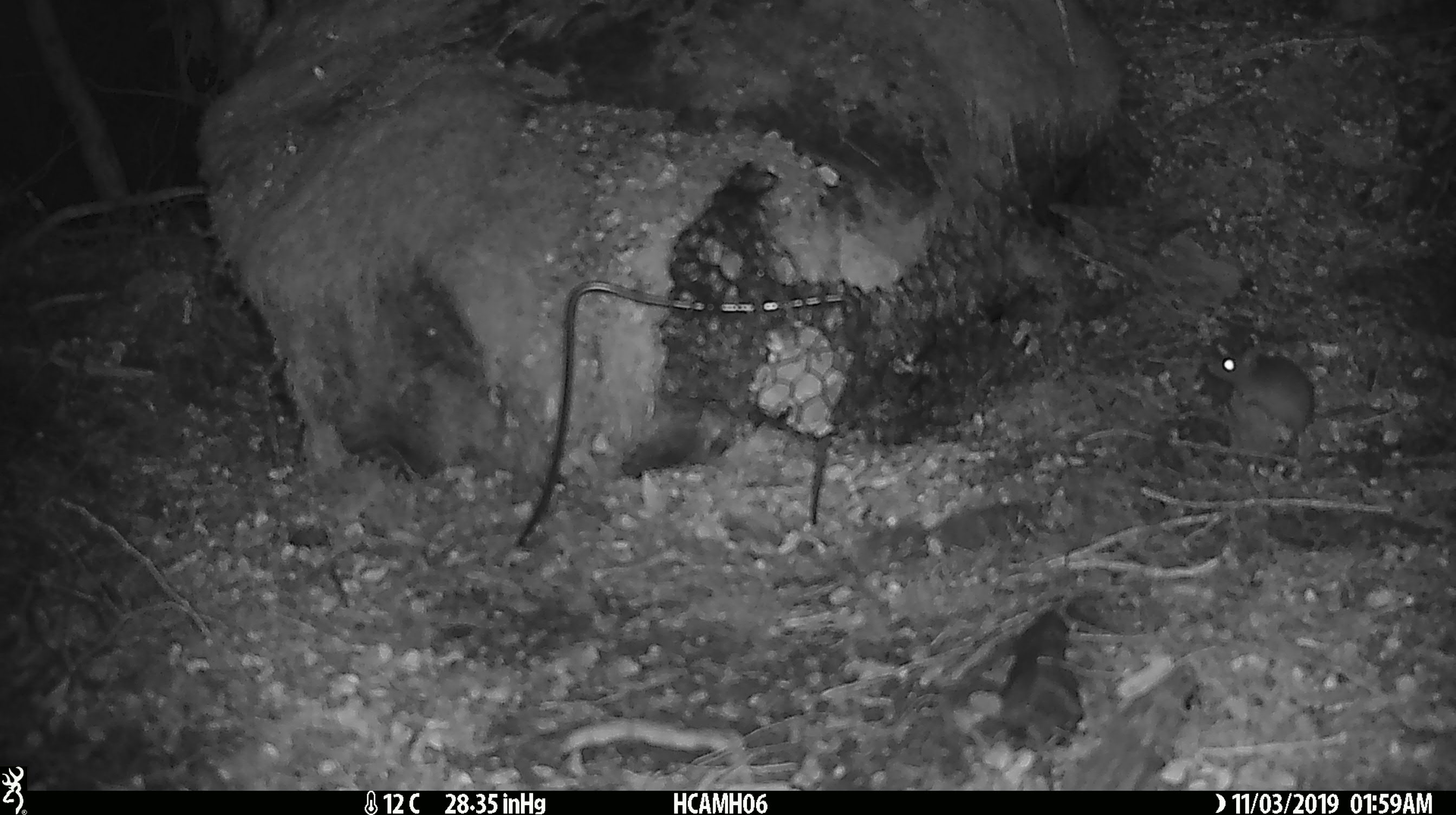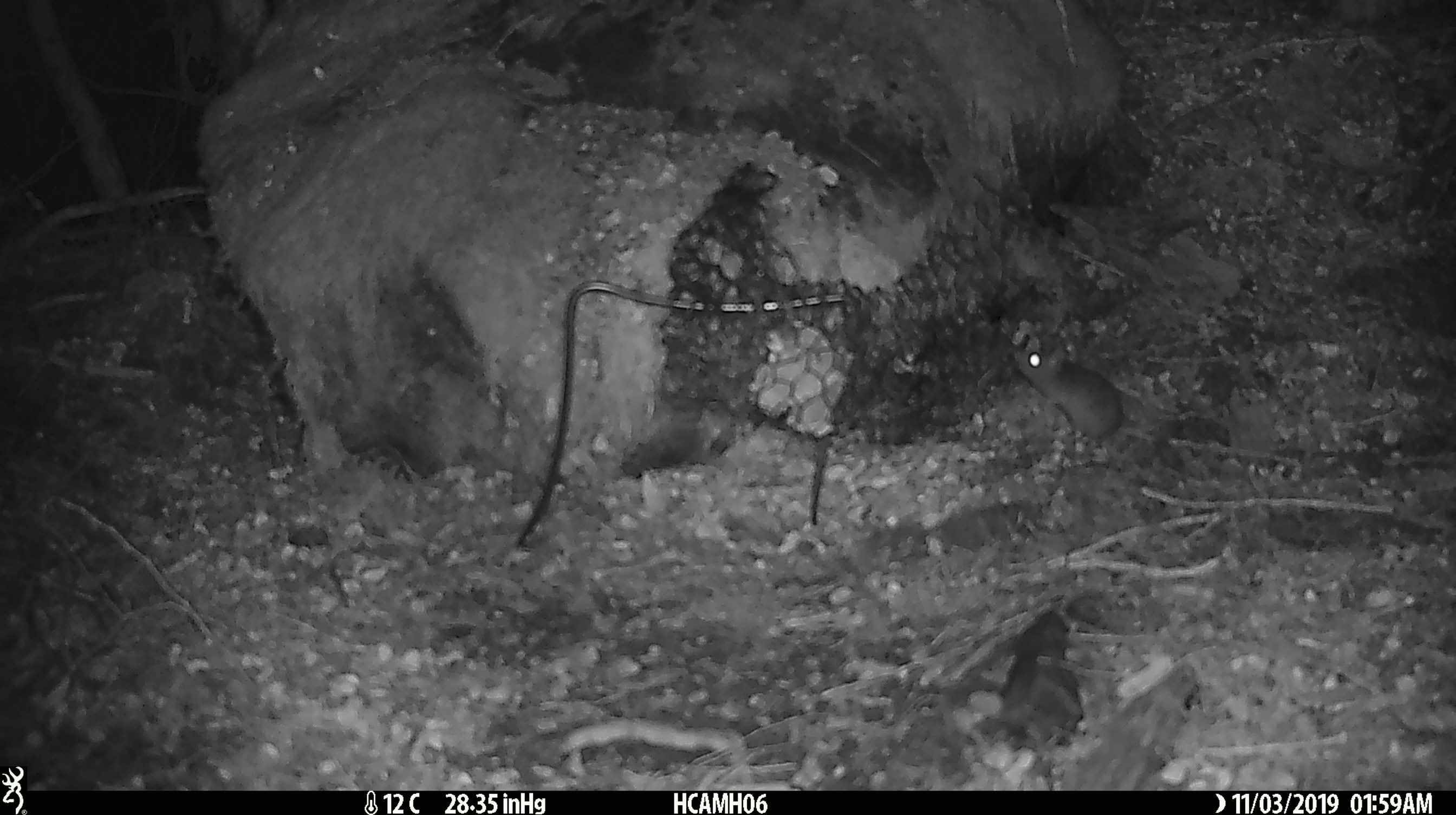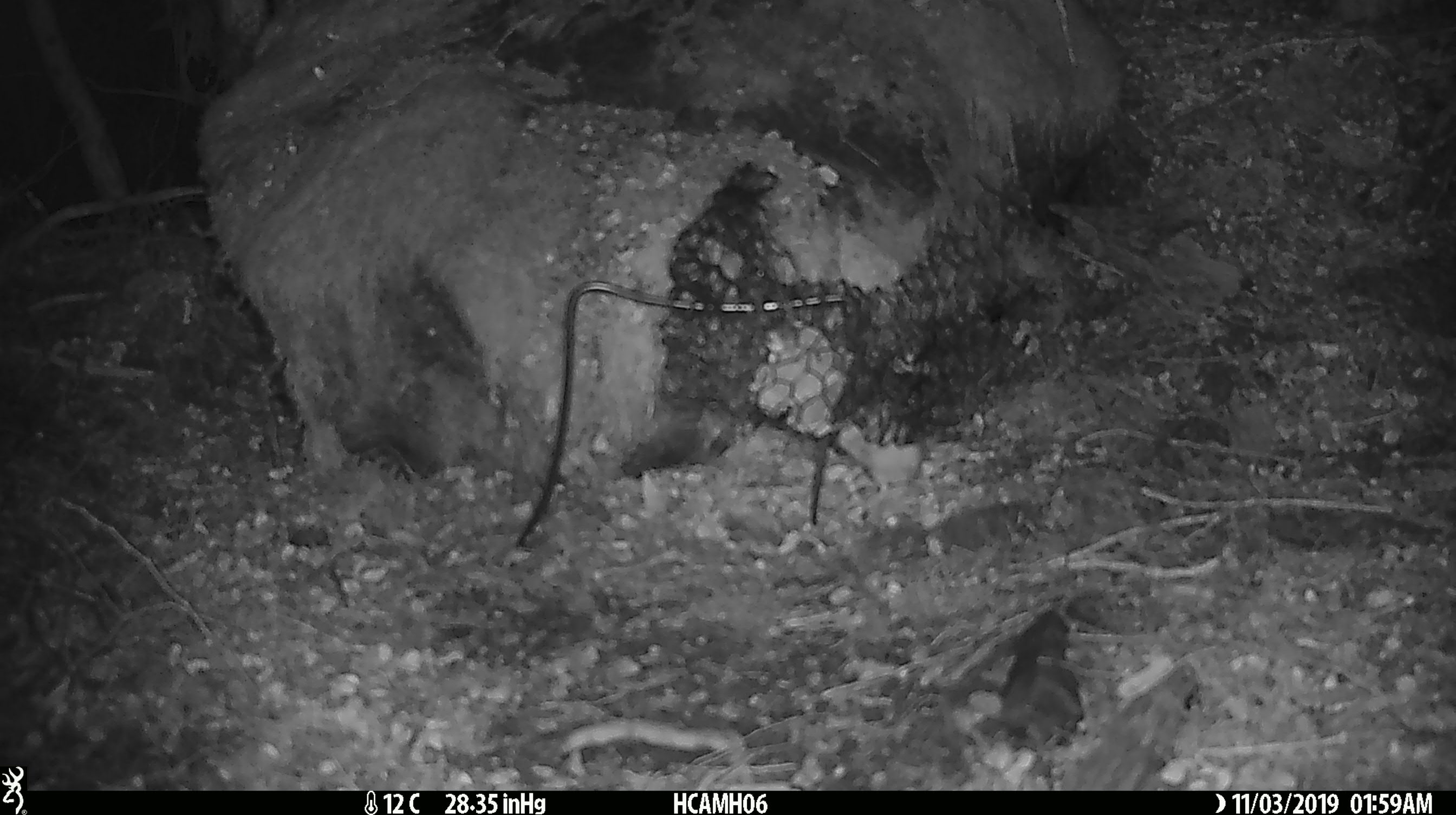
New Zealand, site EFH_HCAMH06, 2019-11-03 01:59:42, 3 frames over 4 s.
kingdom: Animalia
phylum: Chordata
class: Mammalia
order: Rodentia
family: Muridae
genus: Mus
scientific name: Mus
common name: mouse